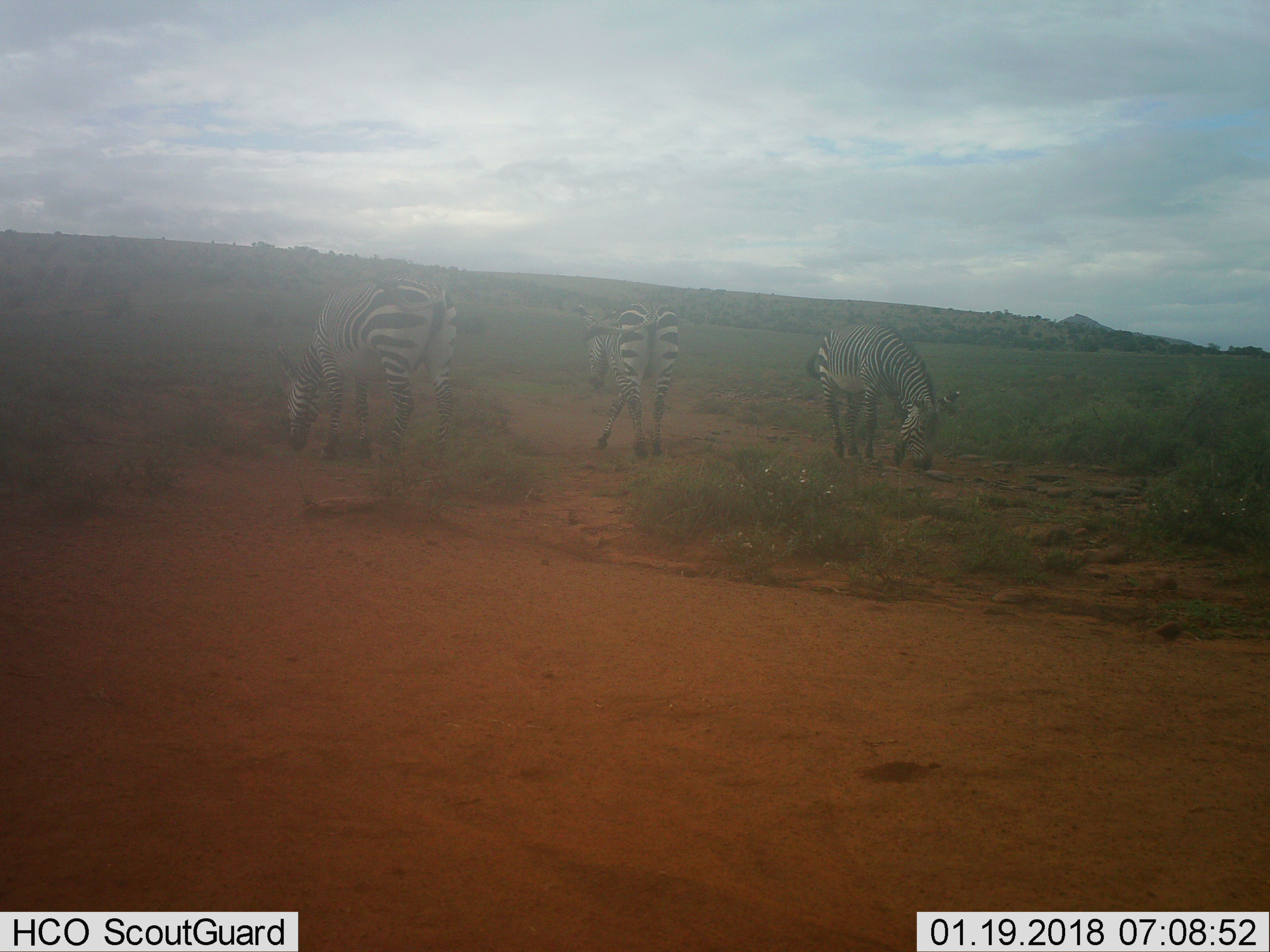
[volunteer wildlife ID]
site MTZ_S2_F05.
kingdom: Animalia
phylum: Chordata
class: Mammalia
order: Perissodactyla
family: Equidae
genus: Equus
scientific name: Equus zebra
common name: mountain zebra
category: zebramountain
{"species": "zebramountain (mountain zebra) (Equus zebra)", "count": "3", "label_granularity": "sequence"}